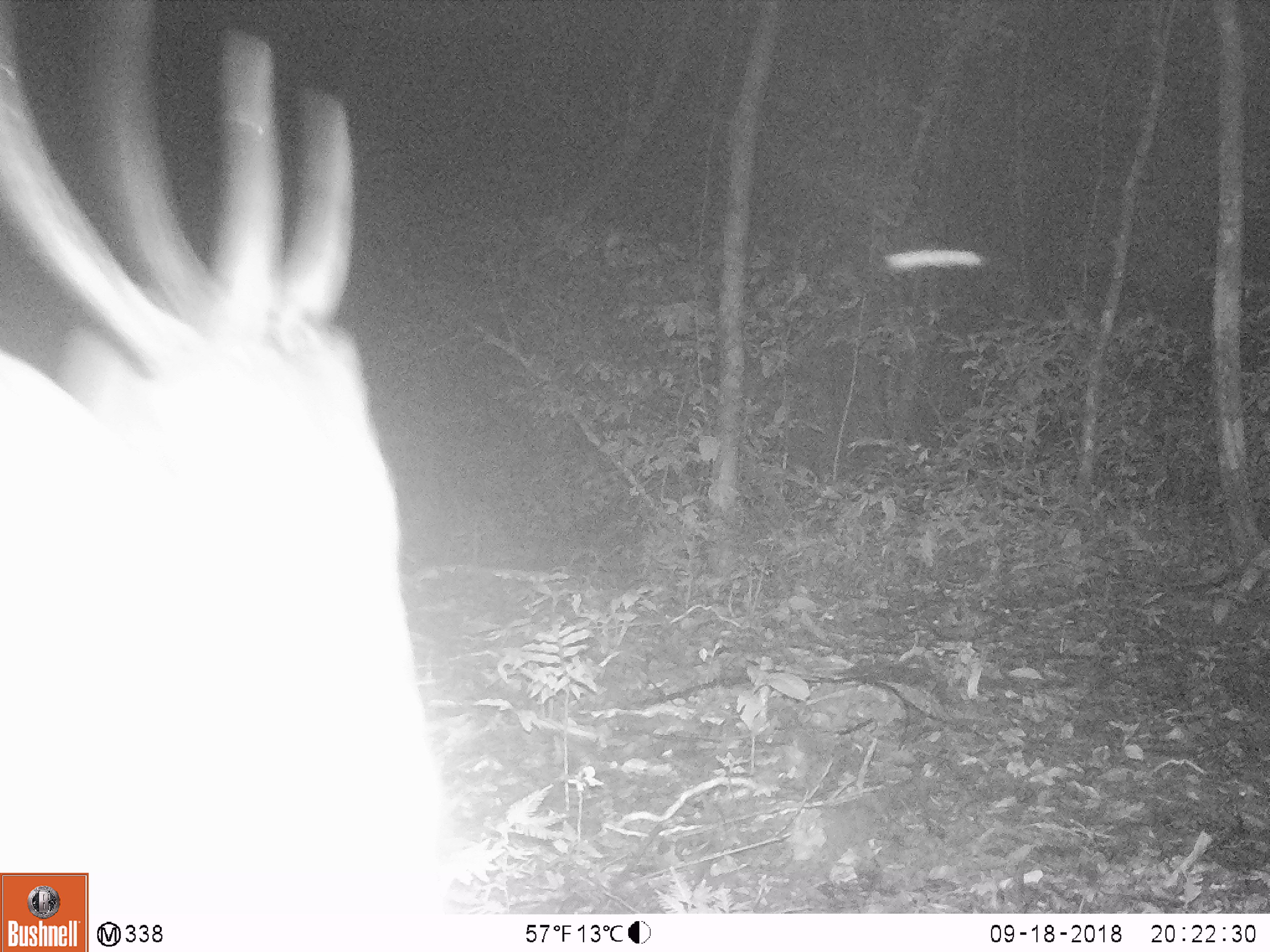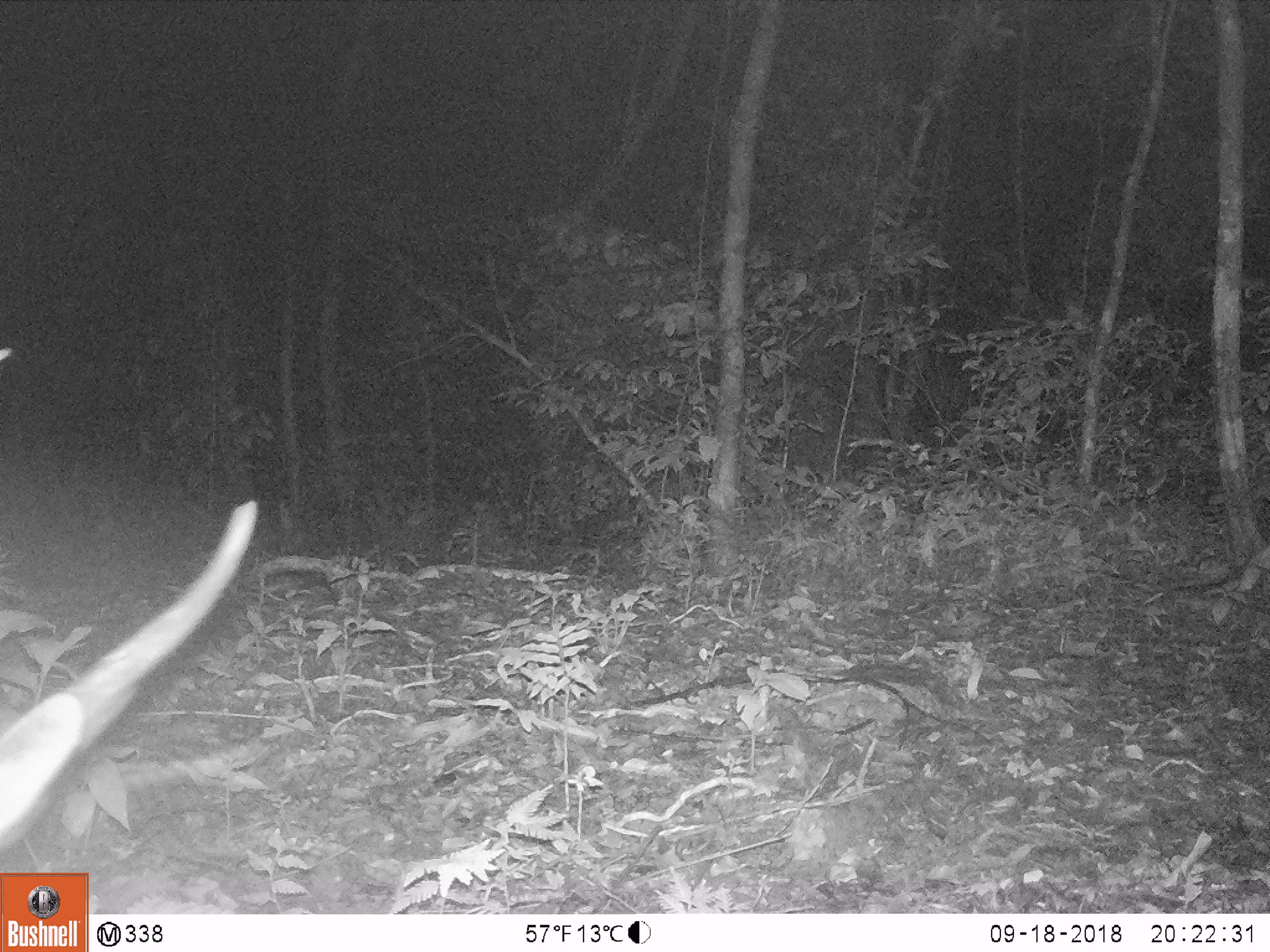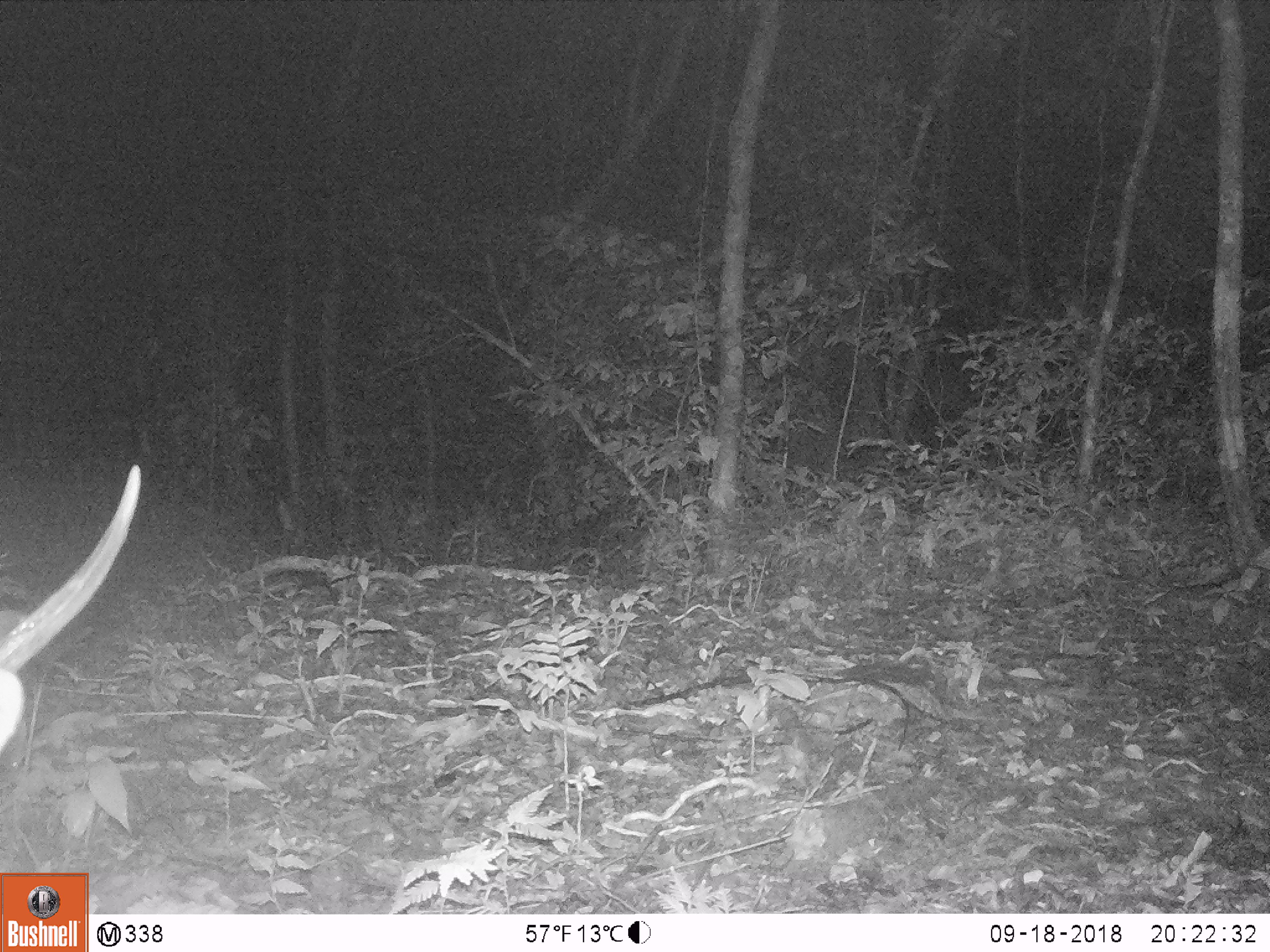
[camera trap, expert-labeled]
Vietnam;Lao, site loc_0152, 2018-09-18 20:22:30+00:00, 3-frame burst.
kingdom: Animalia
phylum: Chordata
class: Mammalia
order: Artiodactyla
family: Cervidae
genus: Muntiacus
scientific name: Muntiacus vuquangensis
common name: large-antlered muntjac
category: large antlered muntjac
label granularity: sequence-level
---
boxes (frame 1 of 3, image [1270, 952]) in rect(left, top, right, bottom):
large antlered muntjac: rect(0, 0, 475, 905)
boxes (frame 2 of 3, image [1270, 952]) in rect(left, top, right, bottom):
large antlered muntjac: rect(0, 343, 258, 859)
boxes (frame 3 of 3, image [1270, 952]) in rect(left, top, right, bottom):
large antlered muntjac: rect(0, 460, 141, 752)